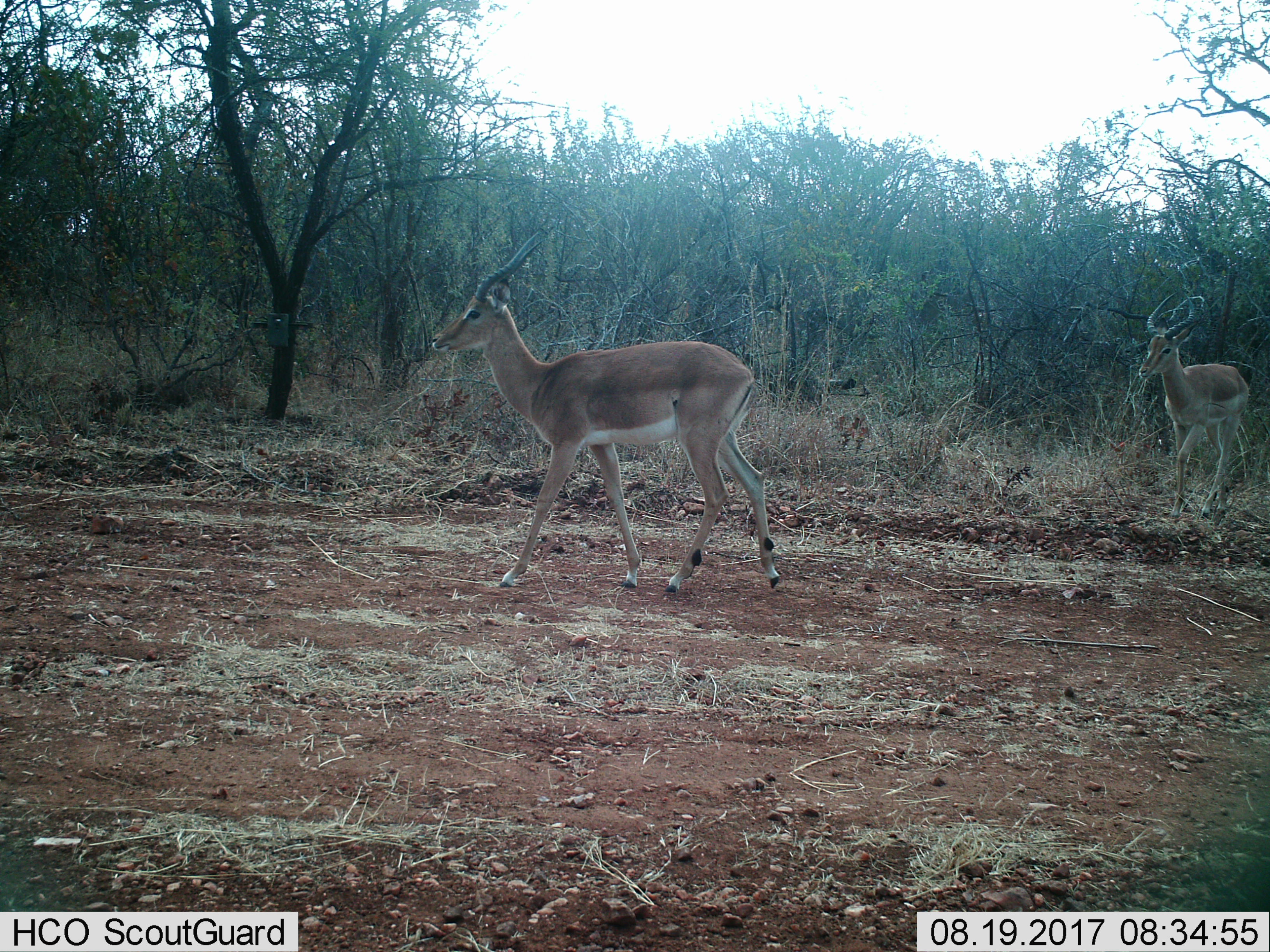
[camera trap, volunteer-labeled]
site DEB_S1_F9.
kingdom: Animalia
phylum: Chordata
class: Mammalia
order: Artiodactyla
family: Bovidae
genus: Aepyceros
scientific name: Aepyceros melampus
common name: impala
Impala (Aepyceros melampus), count 2. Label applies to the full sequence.